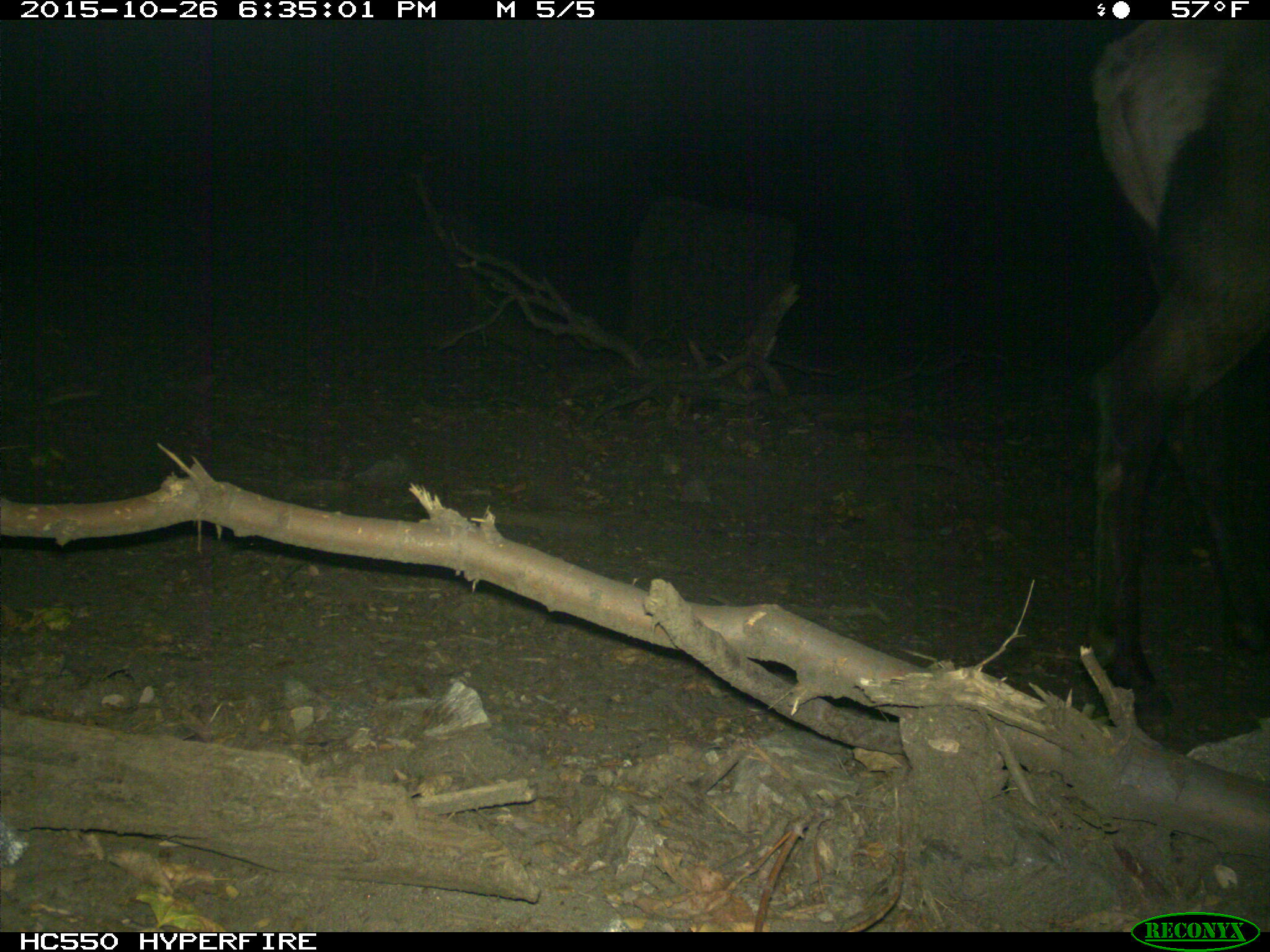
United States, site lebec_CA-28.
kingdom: Animalia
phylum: Chordata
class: Mammalia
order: Artiodactyla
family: Cervidae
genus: Cervus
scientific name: Cervus canadensis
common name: elk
Cervus canadensis (elk).